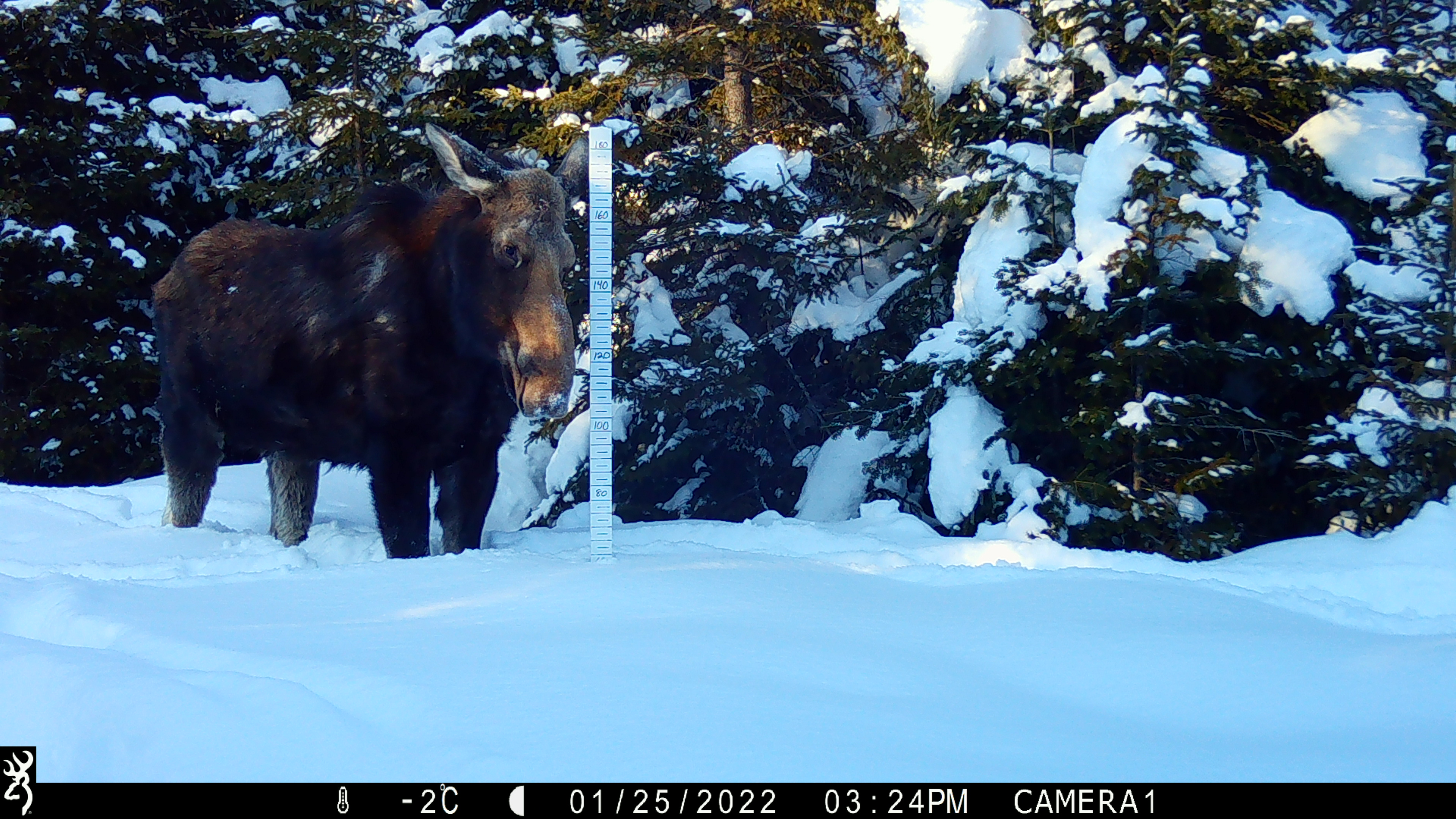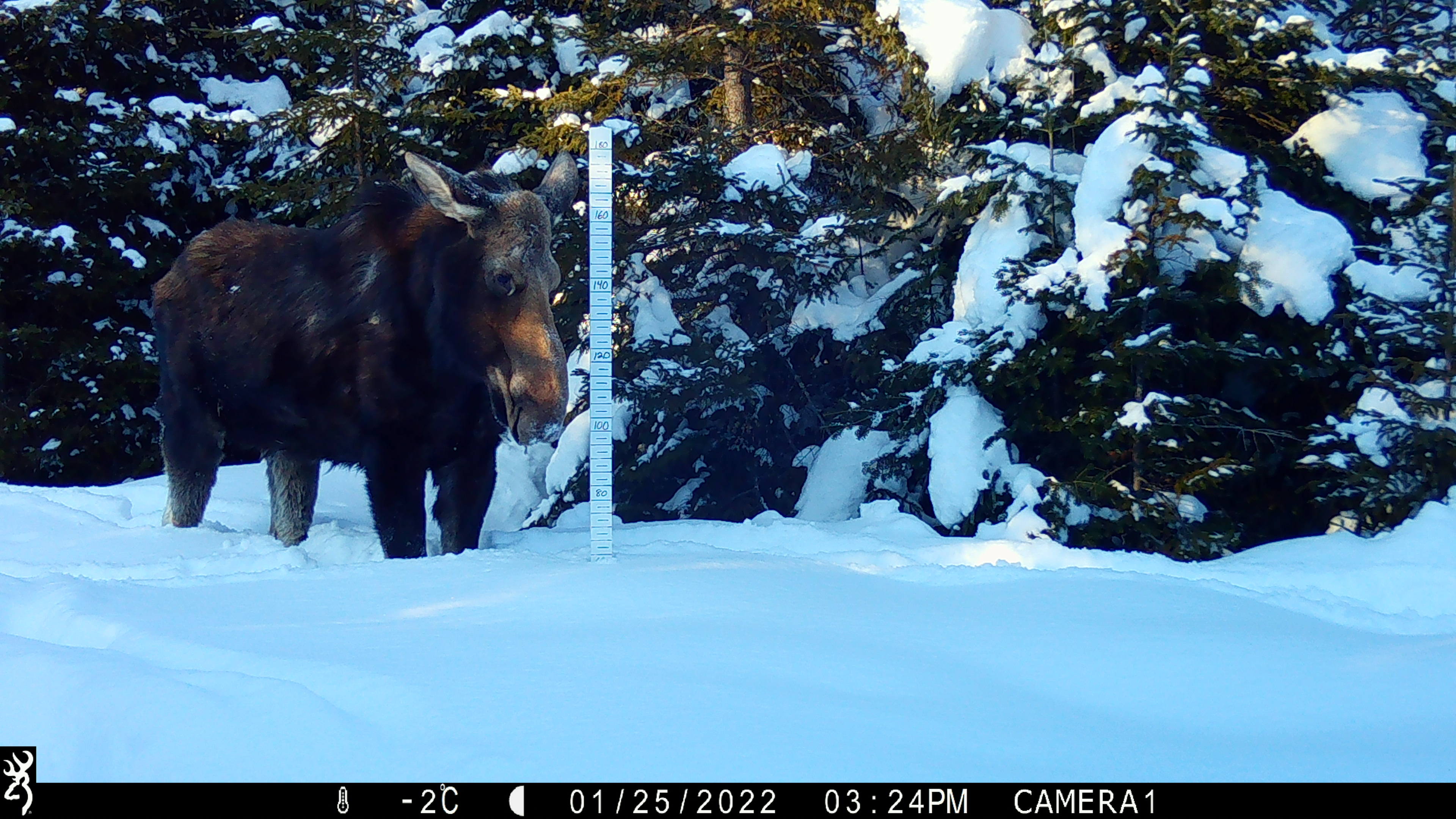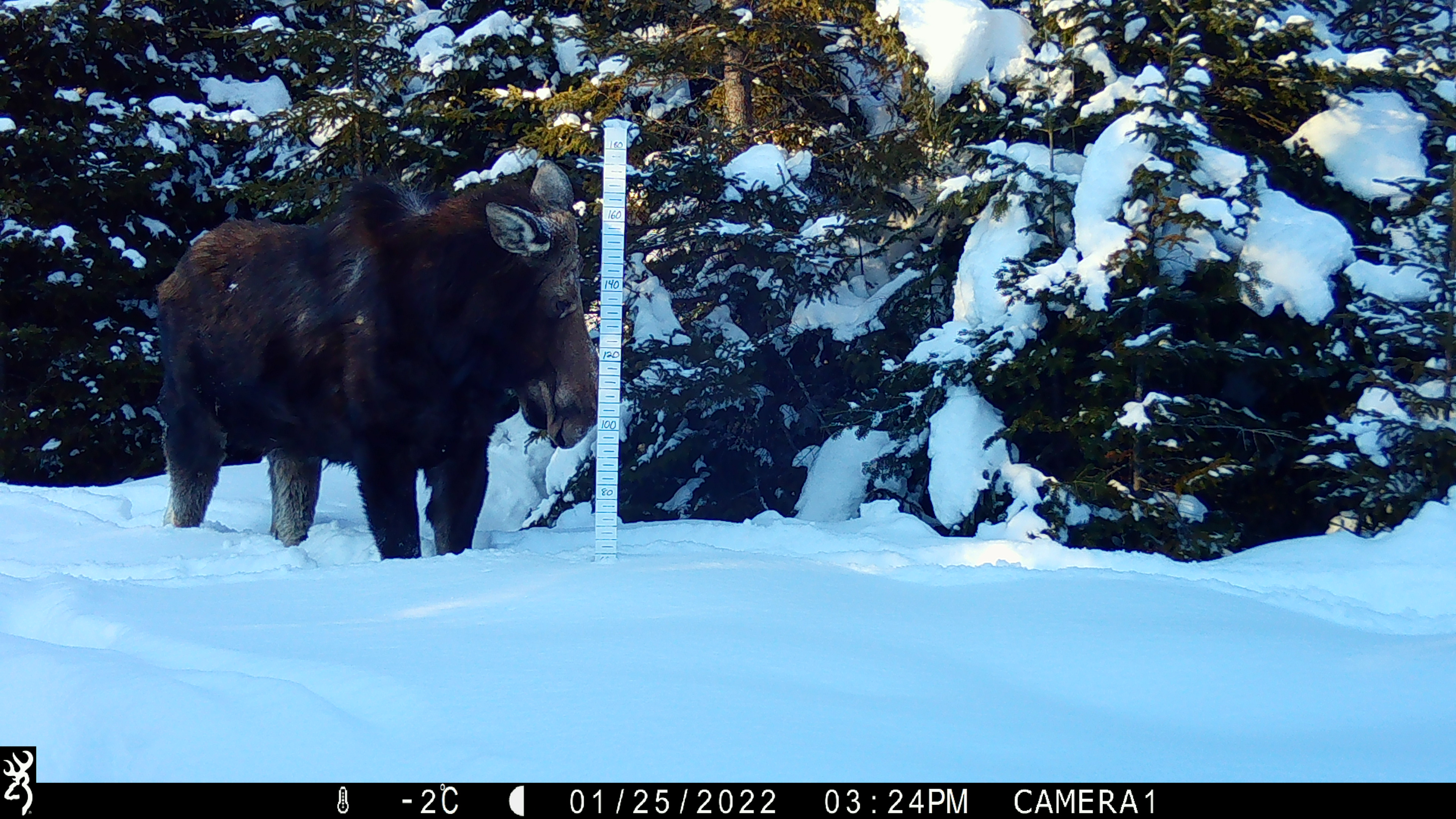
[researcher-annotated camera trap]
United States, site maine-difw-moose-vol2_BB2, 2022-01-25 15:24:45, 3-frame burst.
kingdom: Animalia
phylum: Chordata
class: Mammalia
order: Artiodactyla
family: Cervidae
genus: Alces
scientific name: Alces alces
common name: moose